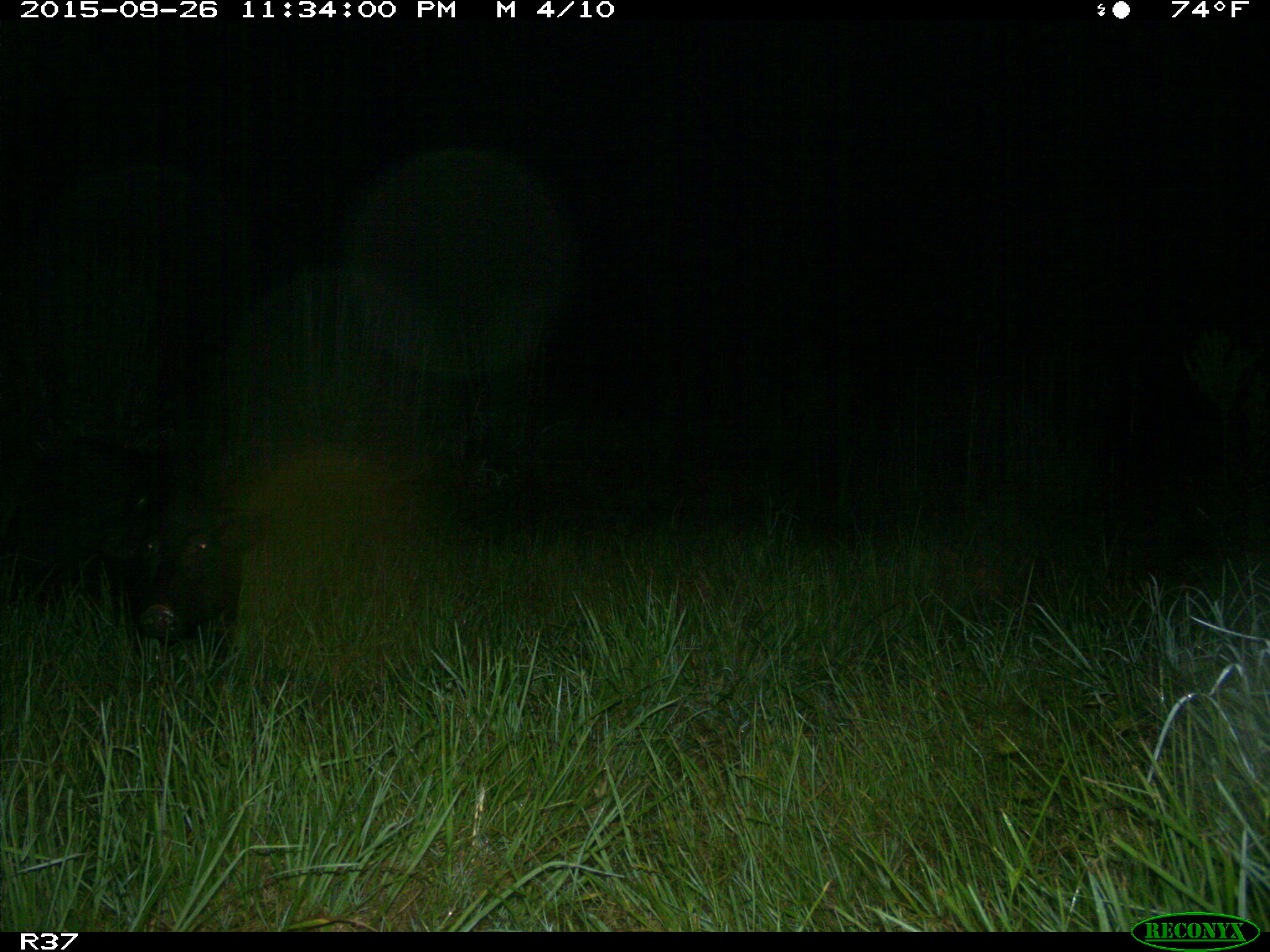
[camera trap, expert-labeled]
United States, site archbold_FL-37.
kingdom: Animalia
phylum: Chordata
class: Mammalia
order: Artiodactyla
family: Suidae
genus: Sus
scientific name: Sus scrofa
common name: wild boar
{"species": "Sus scrofa (wild boar)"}